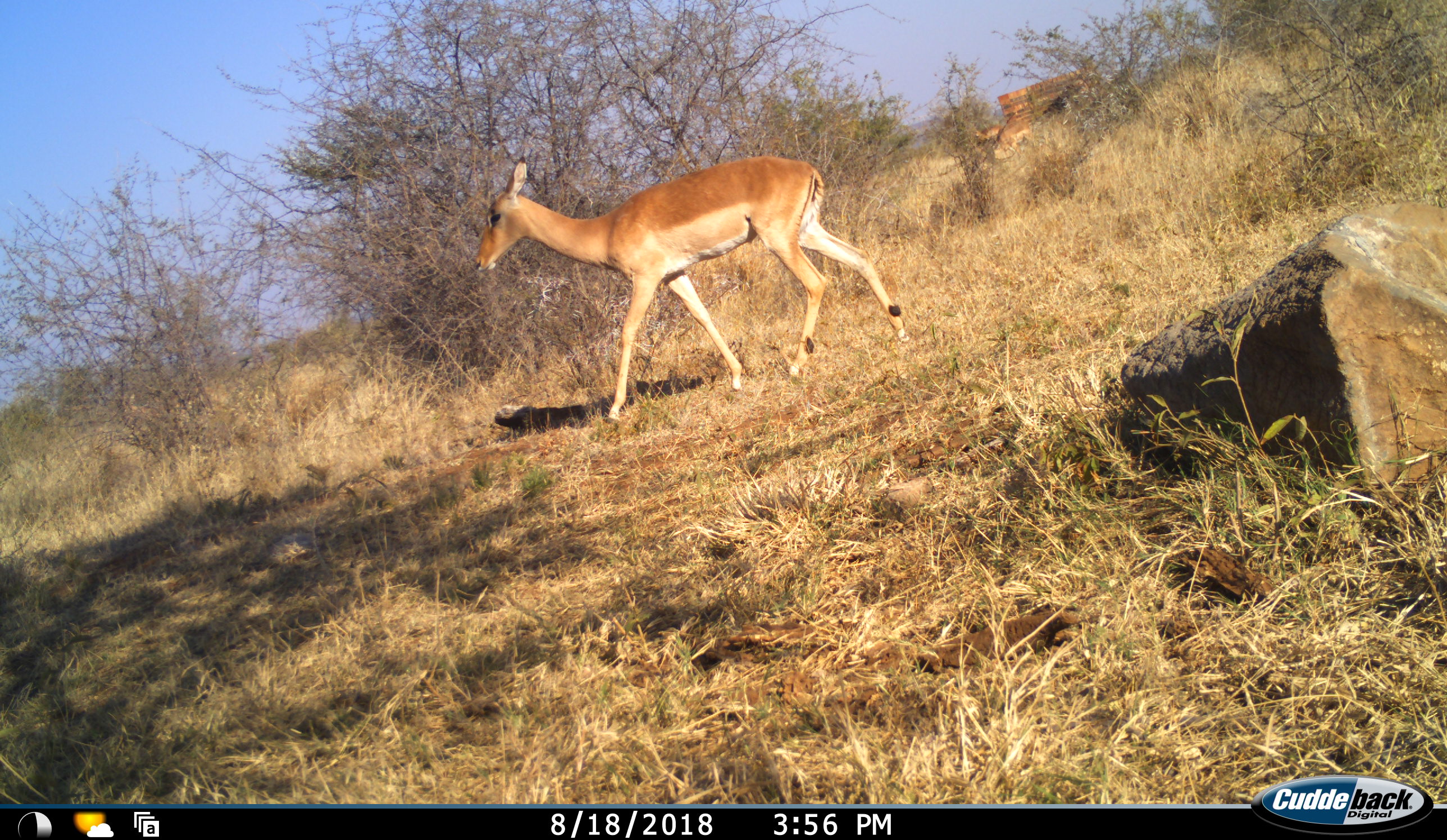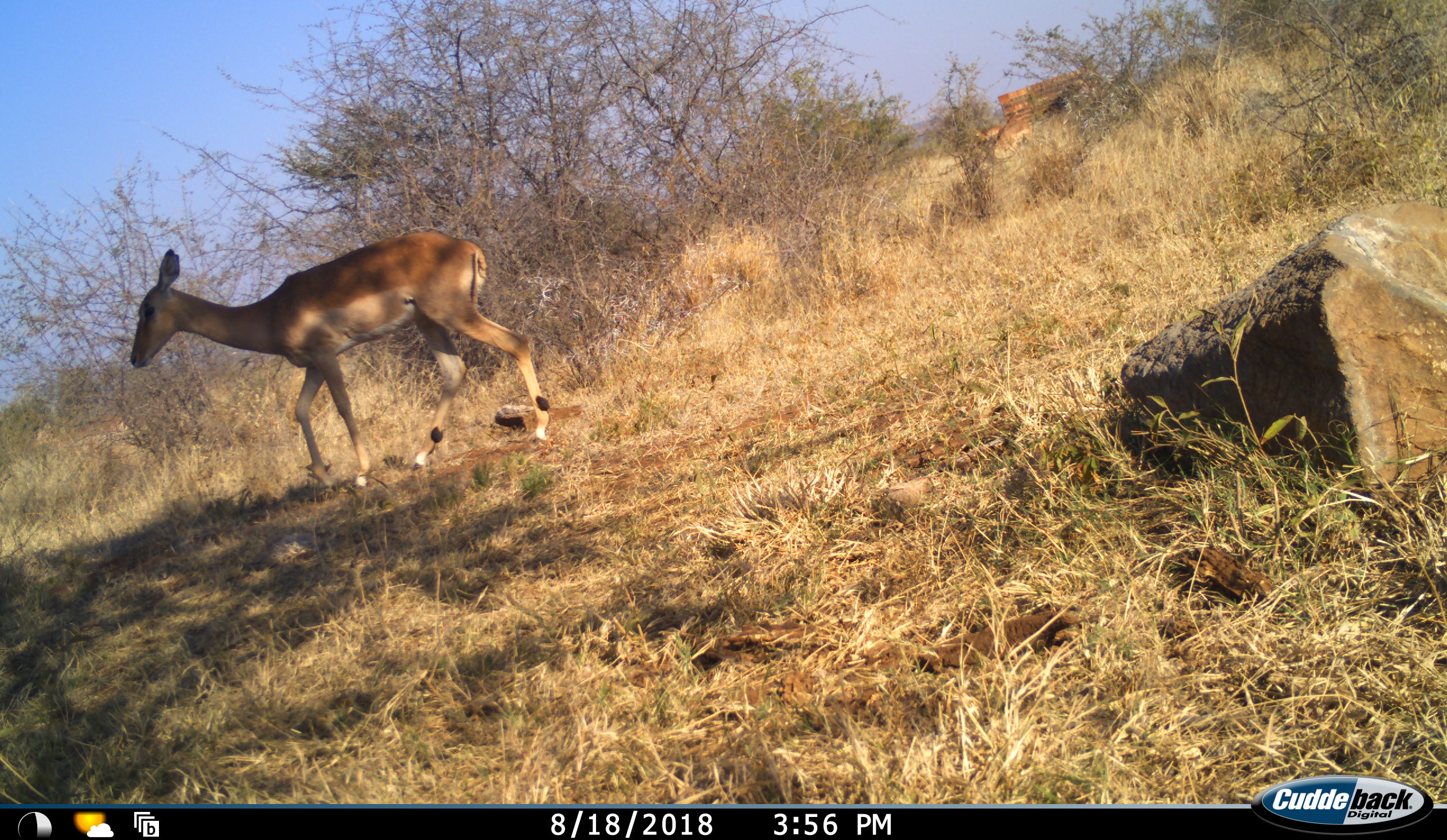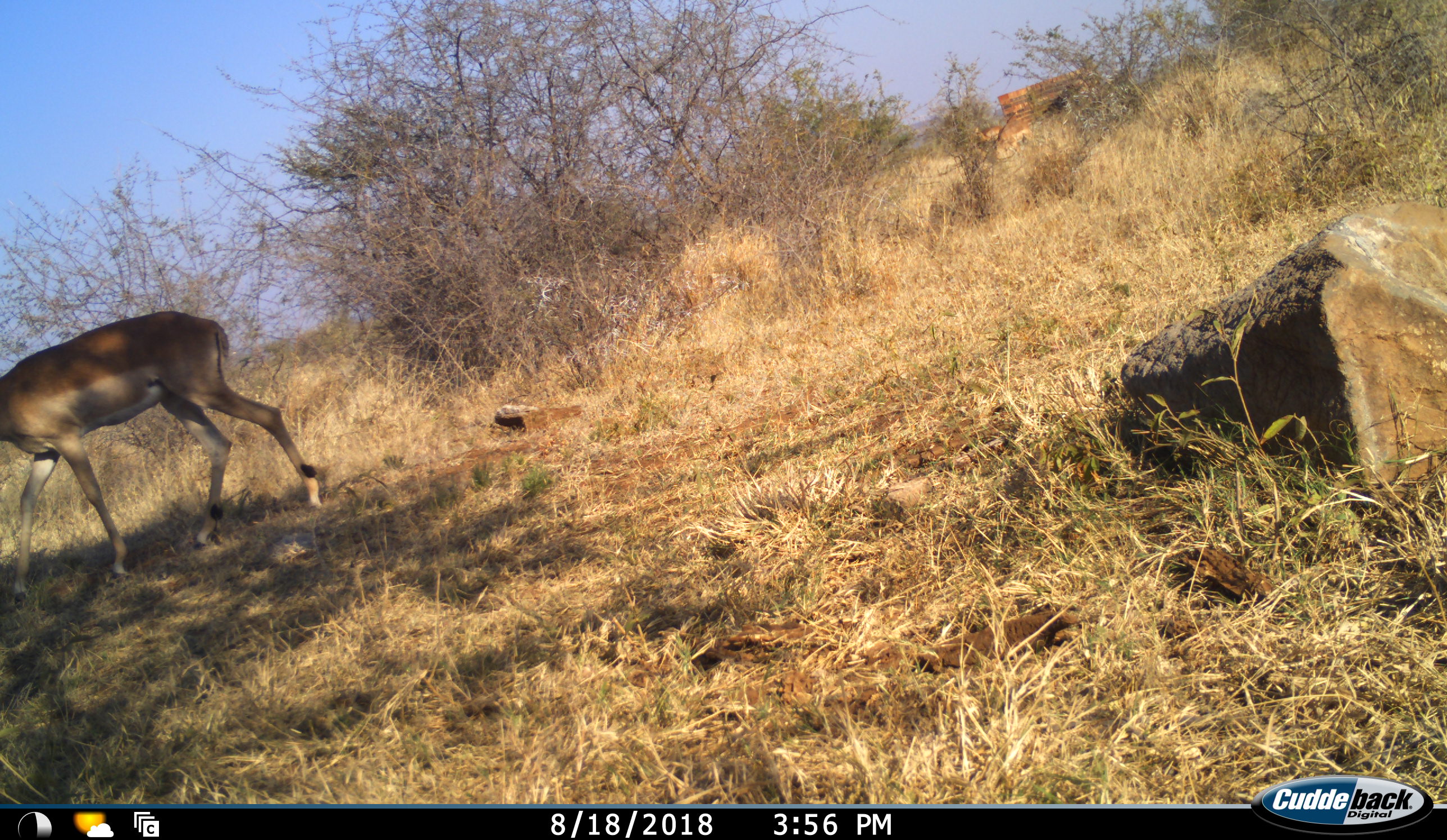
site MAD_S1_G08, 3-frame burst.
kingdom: Animalia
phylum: Chordata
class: Mammalia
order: Artiodactyla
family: Bovidae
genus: Aepyceros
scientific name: Aepyceros melampus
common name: impala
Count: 1.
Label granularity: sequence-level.